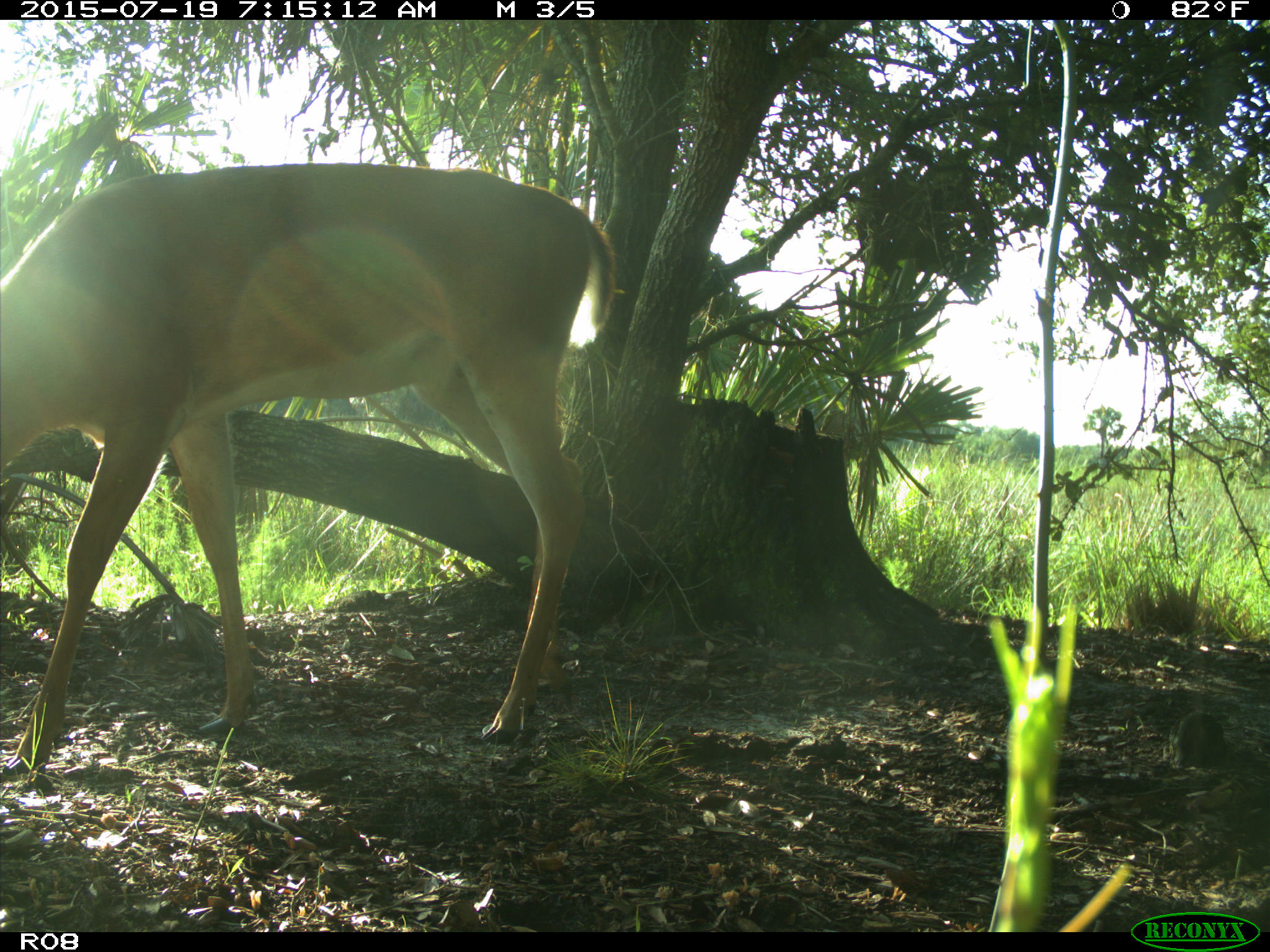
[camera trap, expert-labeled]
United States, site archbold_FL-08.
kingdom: Animalia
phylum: Chordata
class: Mammalia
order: Artiodactyla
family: Cervidae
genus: Odocoileus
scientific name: Odocoileus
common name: deer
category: unidentified deer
Unidentified deer (deer) (Odocoileus).